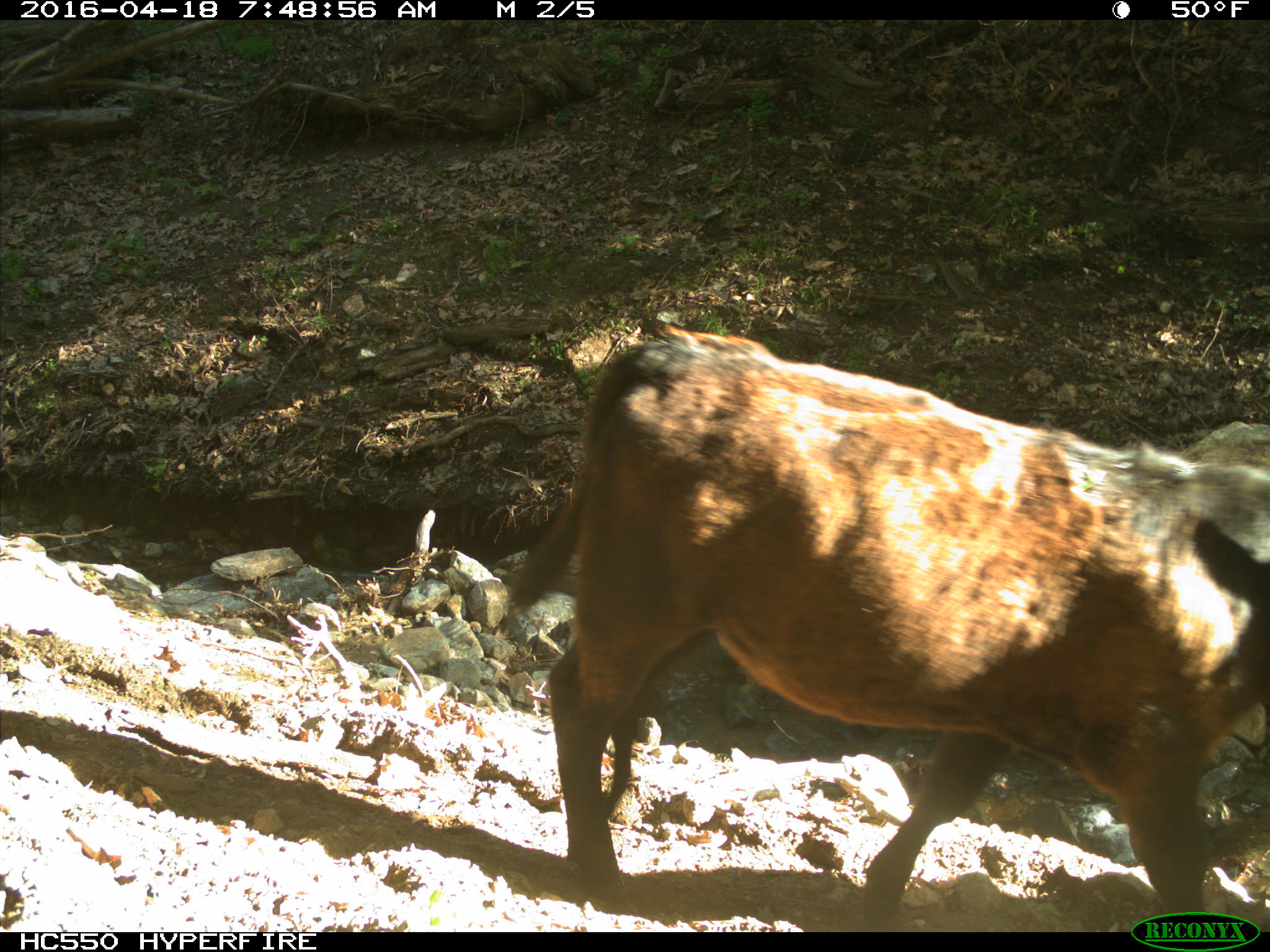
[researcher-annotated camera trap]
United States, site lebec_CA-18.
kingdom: Animalia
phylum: Chordata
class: Mammalia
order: Artiodactyla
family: Bovidae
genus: Bos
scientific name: Bos taurus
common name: domestic cow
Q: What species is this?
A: Bos taurus (domestic cow).